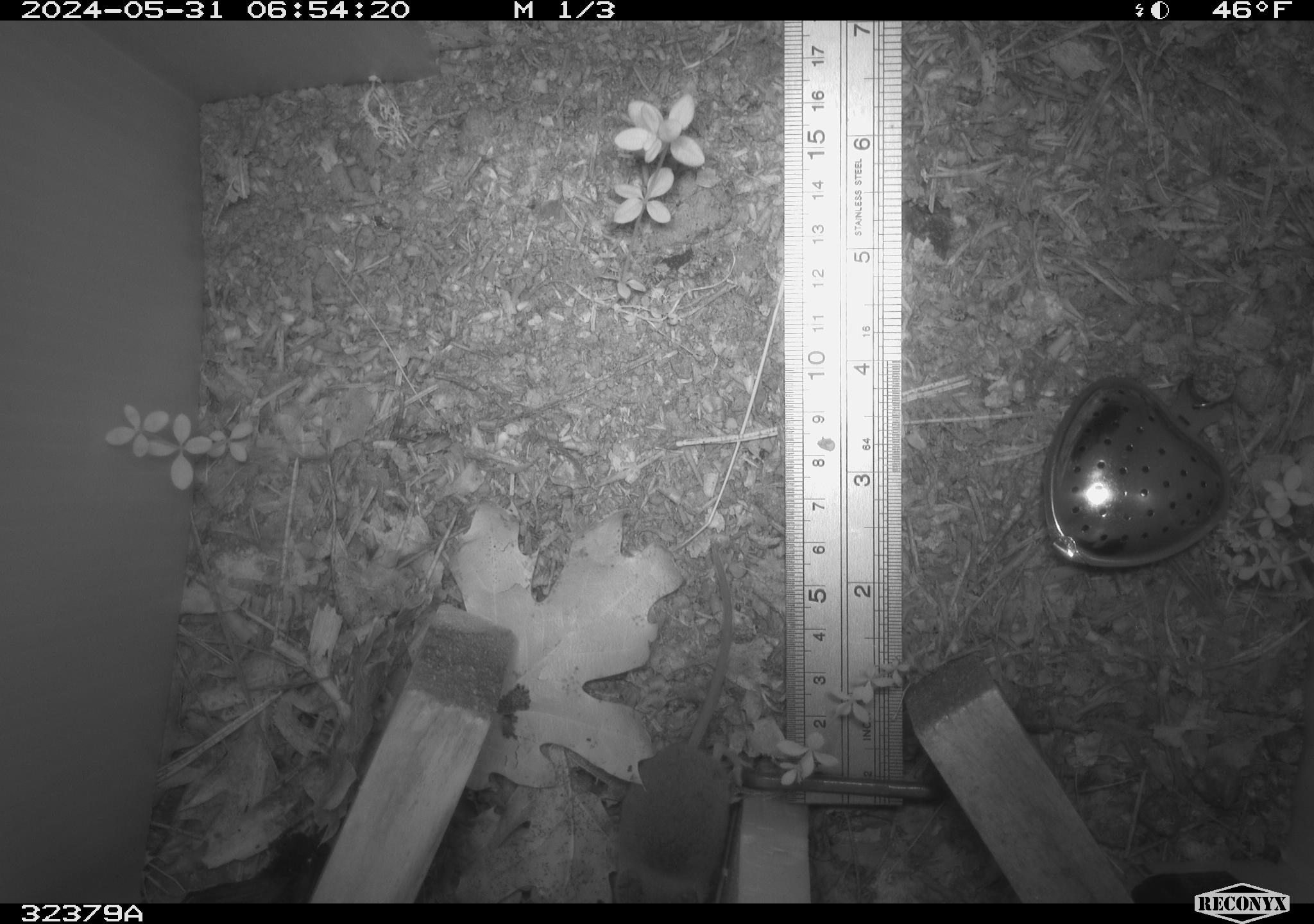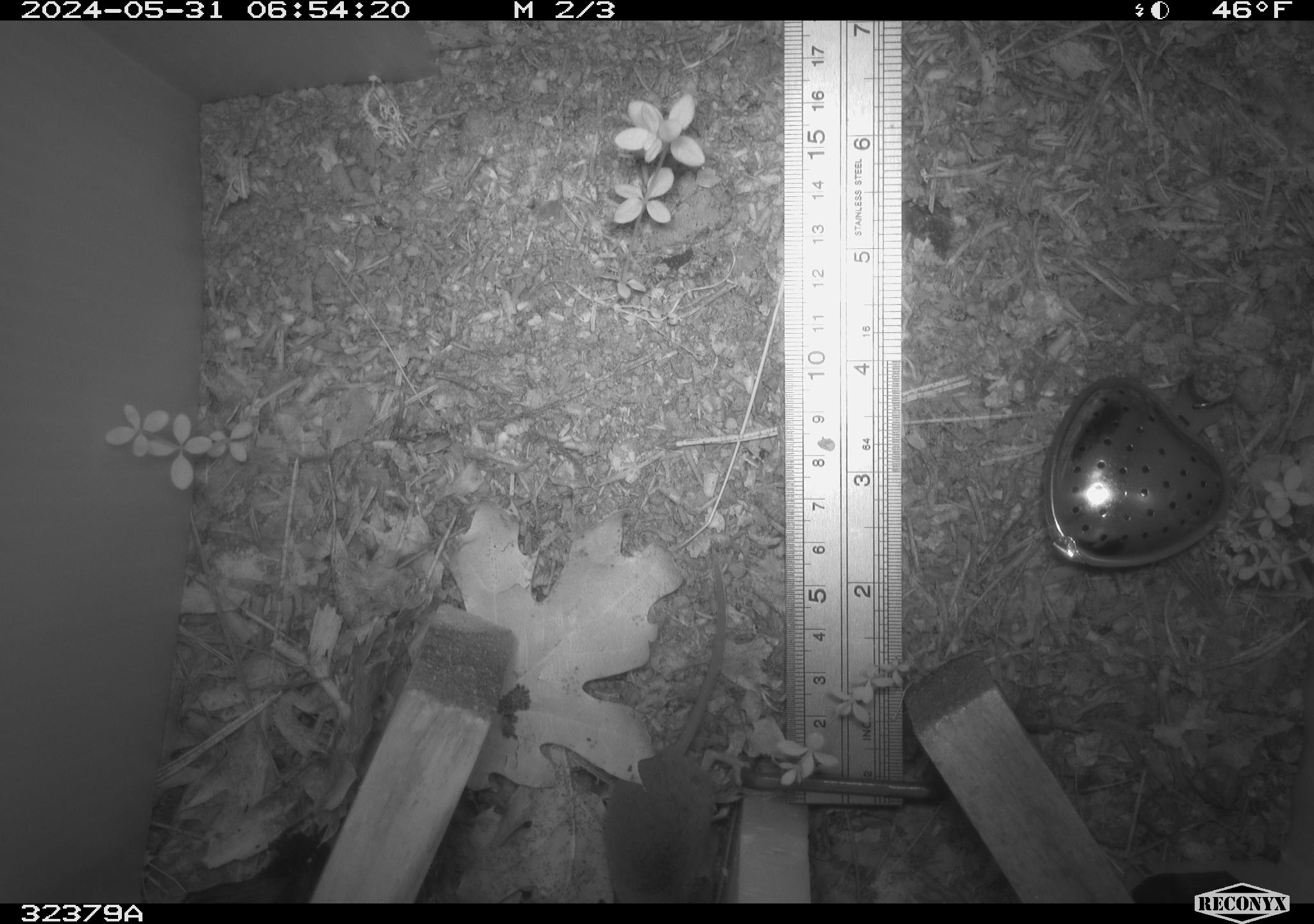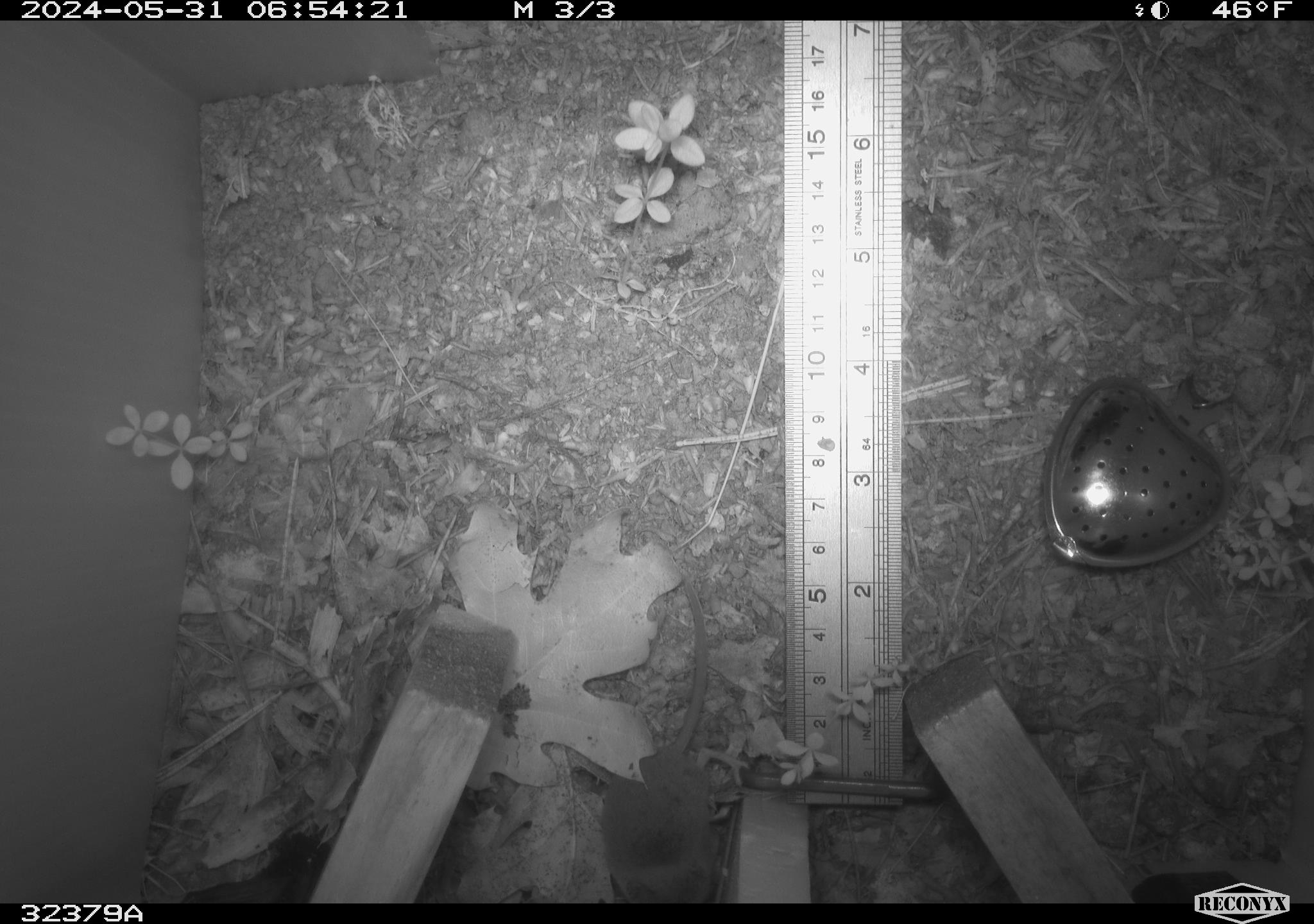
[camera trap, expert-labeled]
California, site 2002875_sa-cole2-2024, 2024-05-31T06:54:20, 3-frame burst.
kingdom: Animalia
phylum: Chordata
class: Mammalia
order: Eulipotyphla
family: Soricidae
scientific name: Soricidae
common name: shrews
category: soricidae family